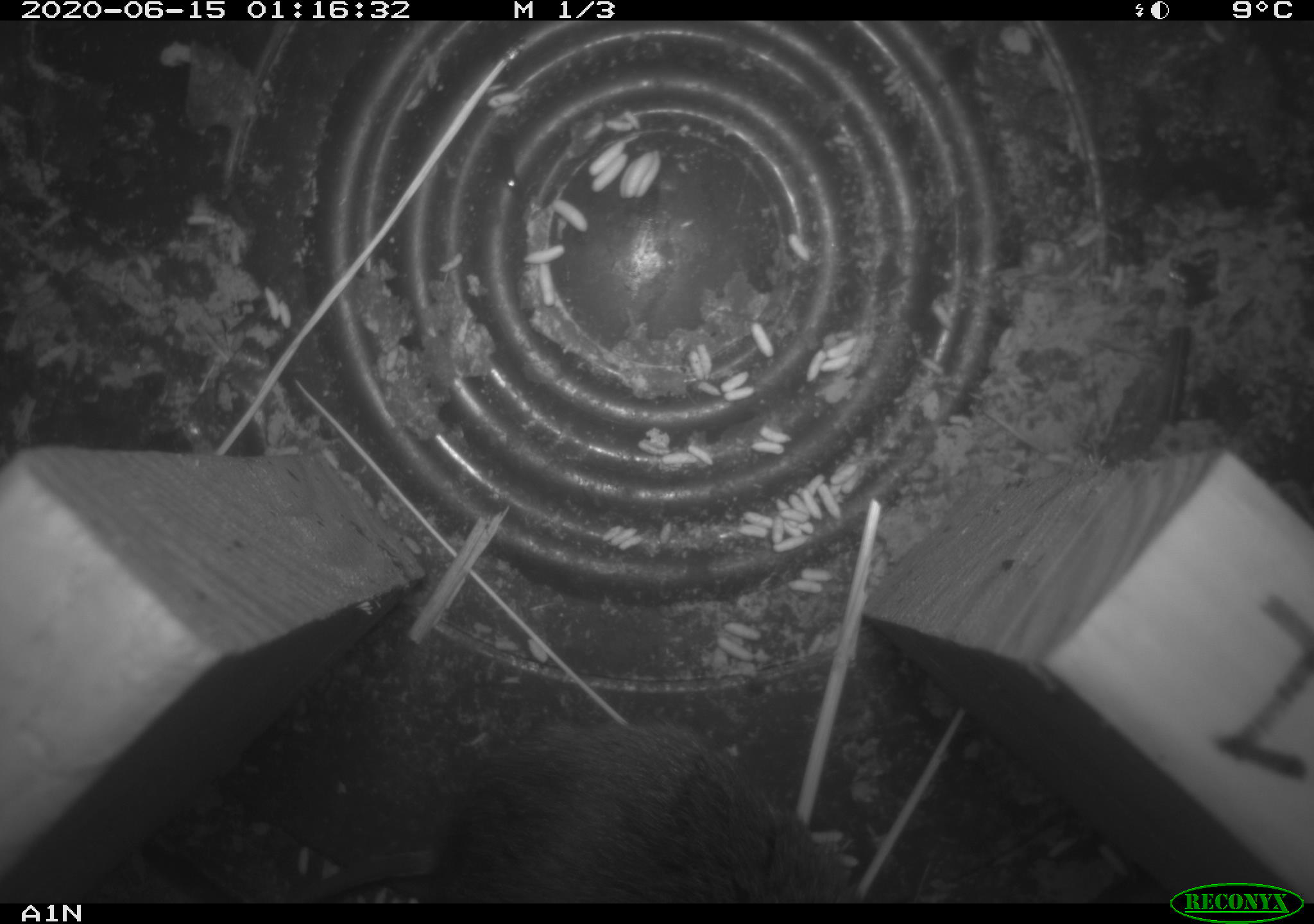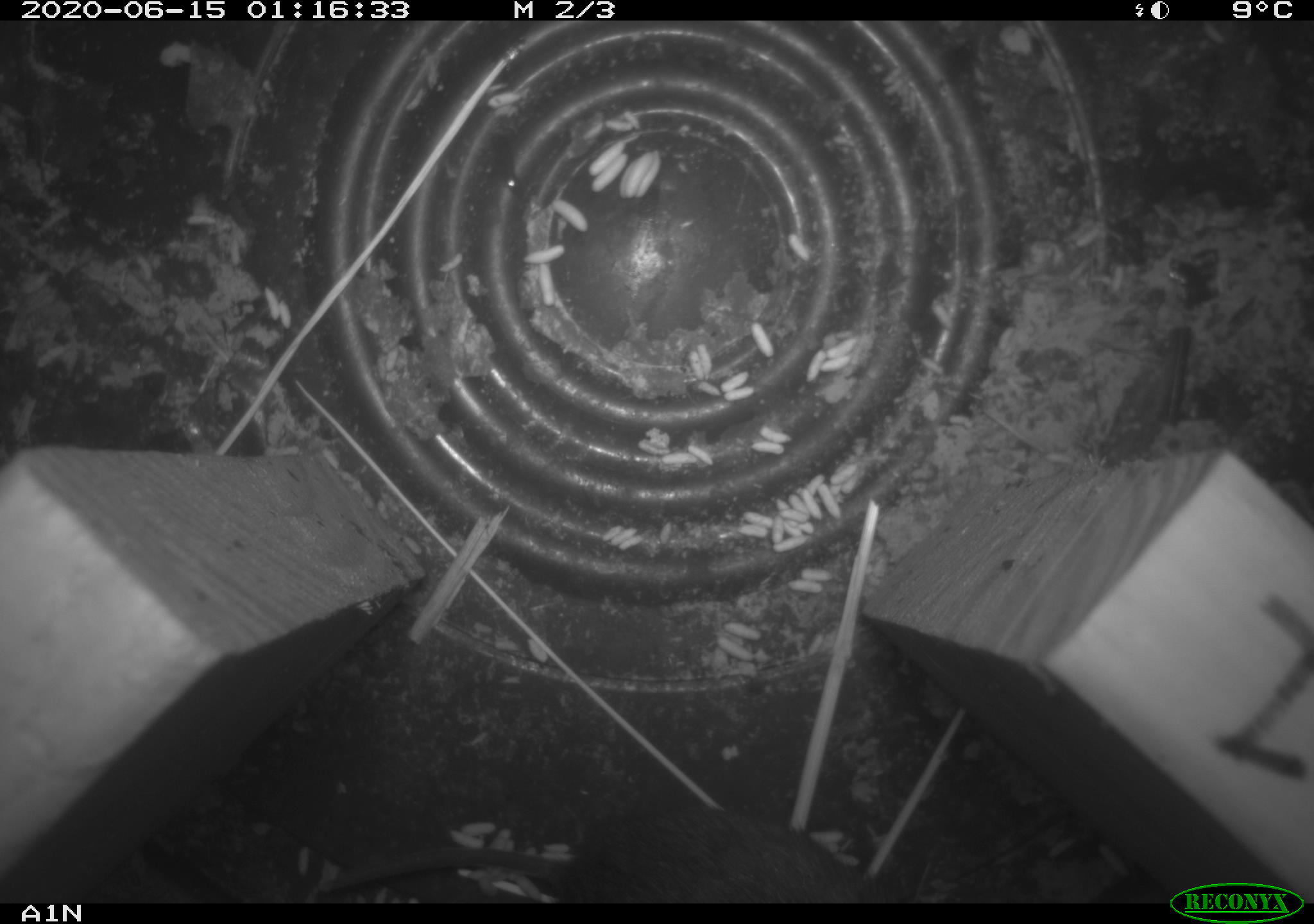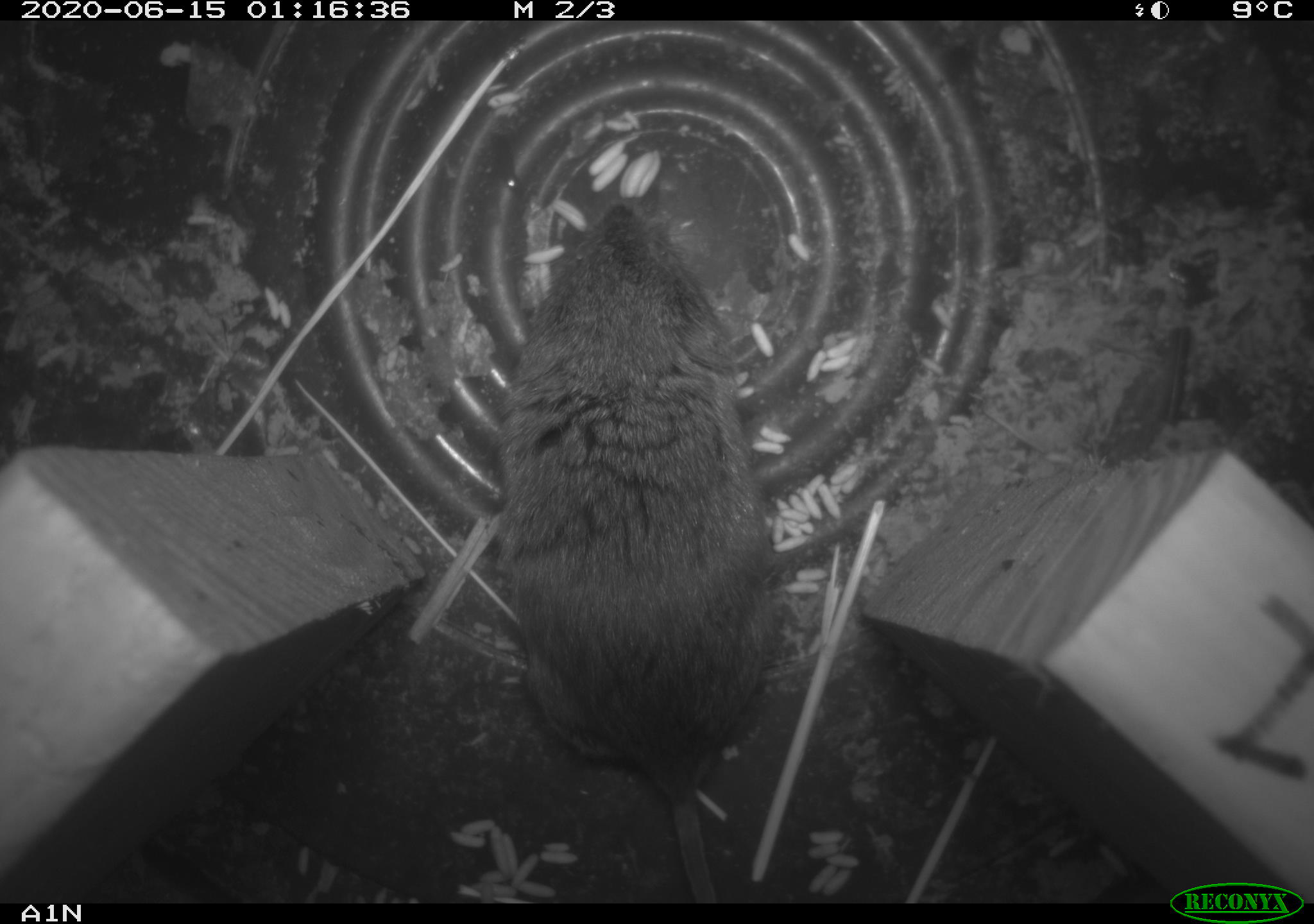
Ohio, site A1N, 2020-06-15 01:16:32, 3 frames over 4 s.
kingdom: Animalia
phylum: Chordata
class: Mammalia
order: Rodentia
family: Cricetidae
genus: Microtus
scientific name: Microtus pennsylvanicus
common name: meadow vole